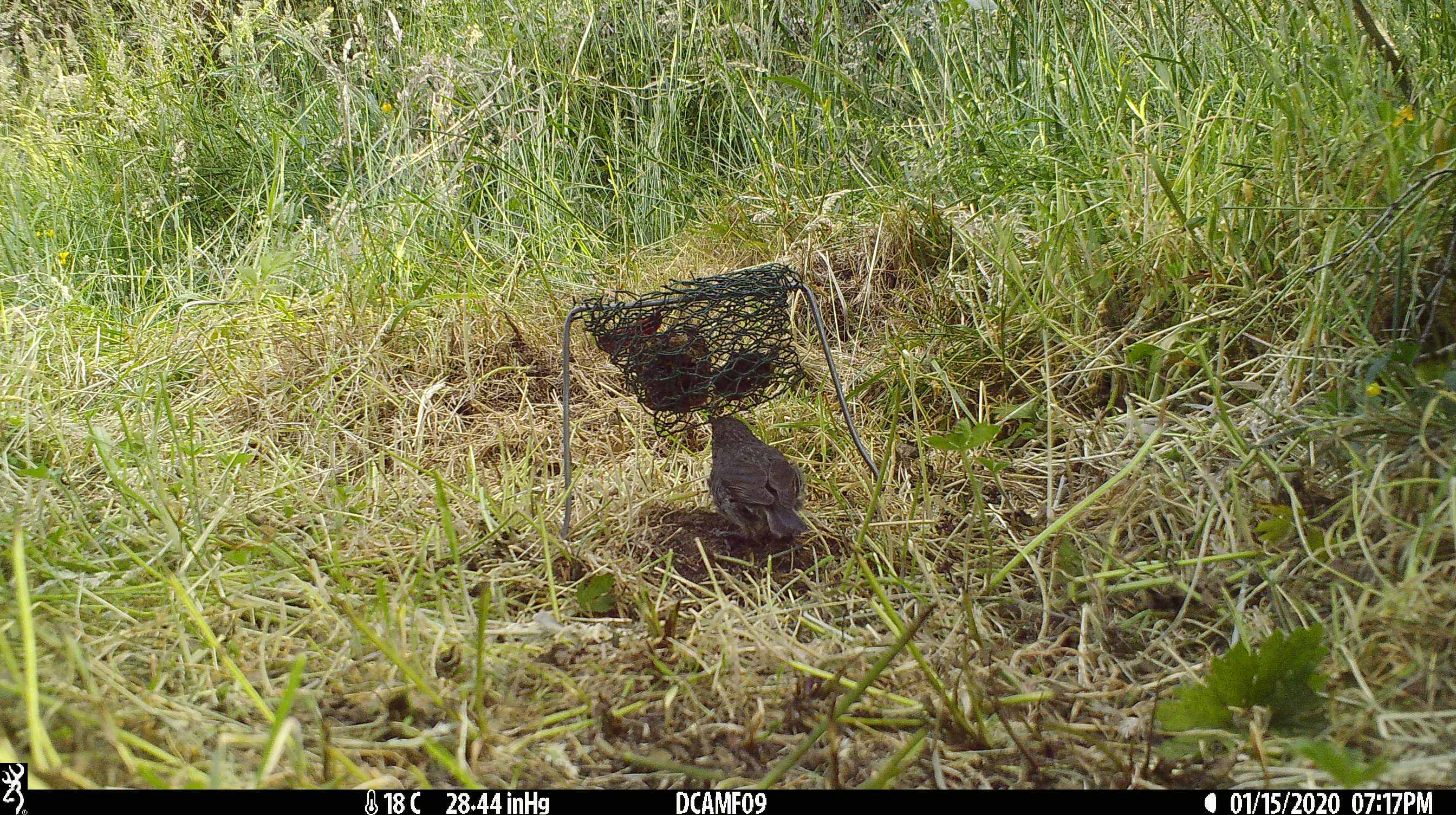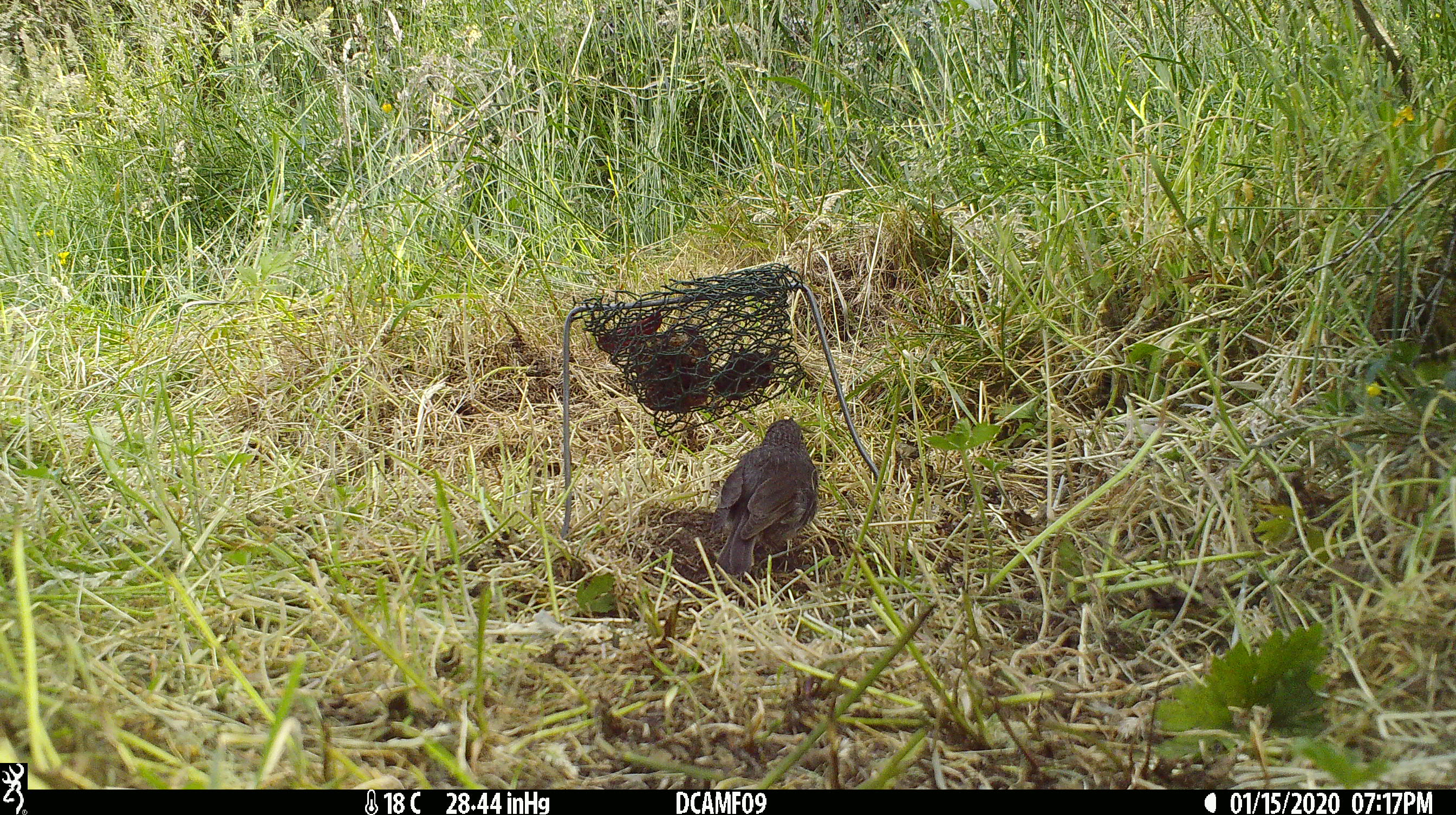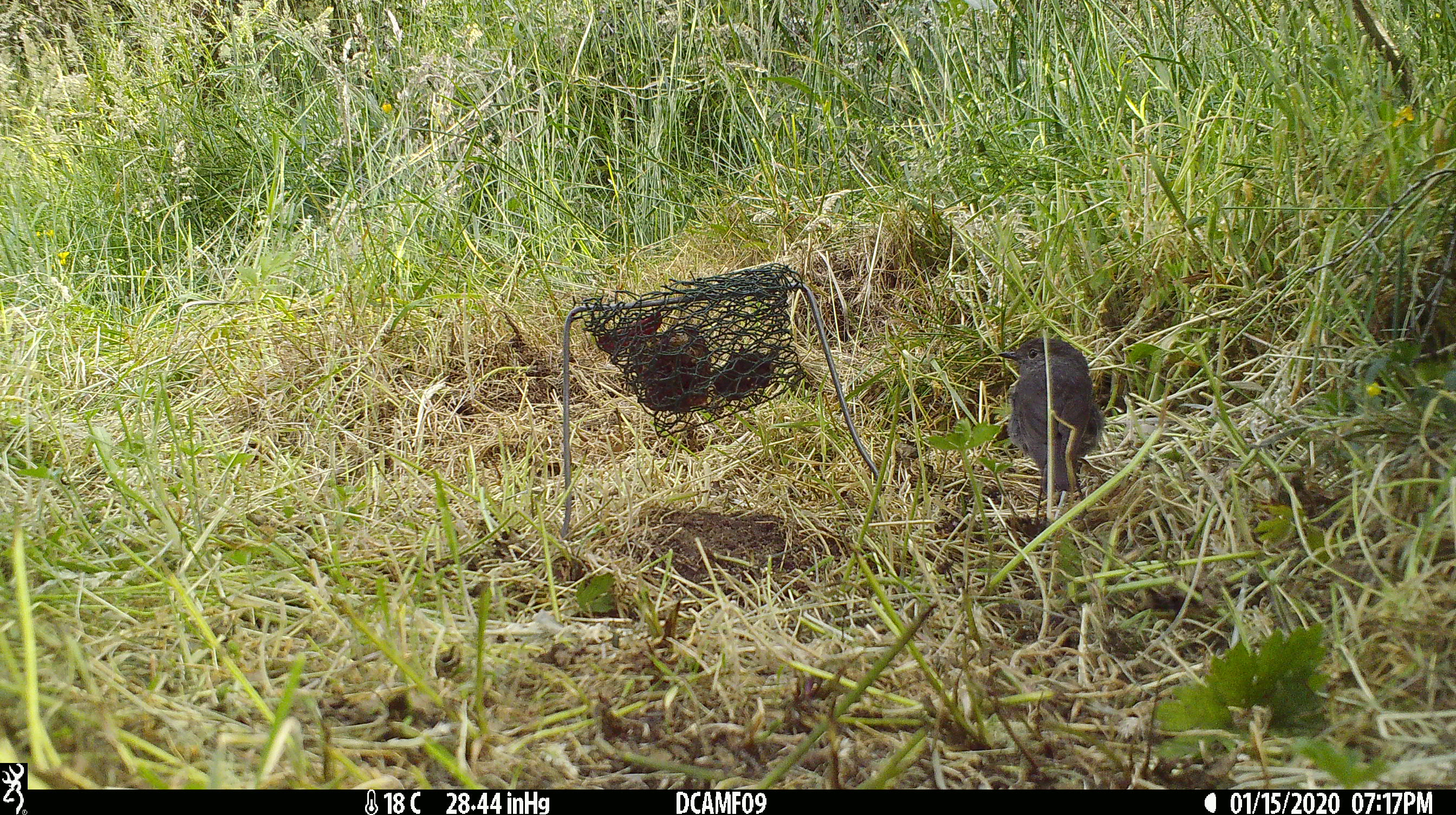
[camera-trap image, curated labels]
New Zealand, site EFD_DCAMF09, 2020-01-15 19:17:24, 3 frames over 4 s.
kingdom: Animalia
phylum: Chordata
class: Aves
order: Passeriformes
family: Petroicidae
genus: Petroica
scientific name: Petroica australis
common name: new zealand robin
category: robin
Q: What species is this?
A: Robin (new zealand robin) (Petroica australis).